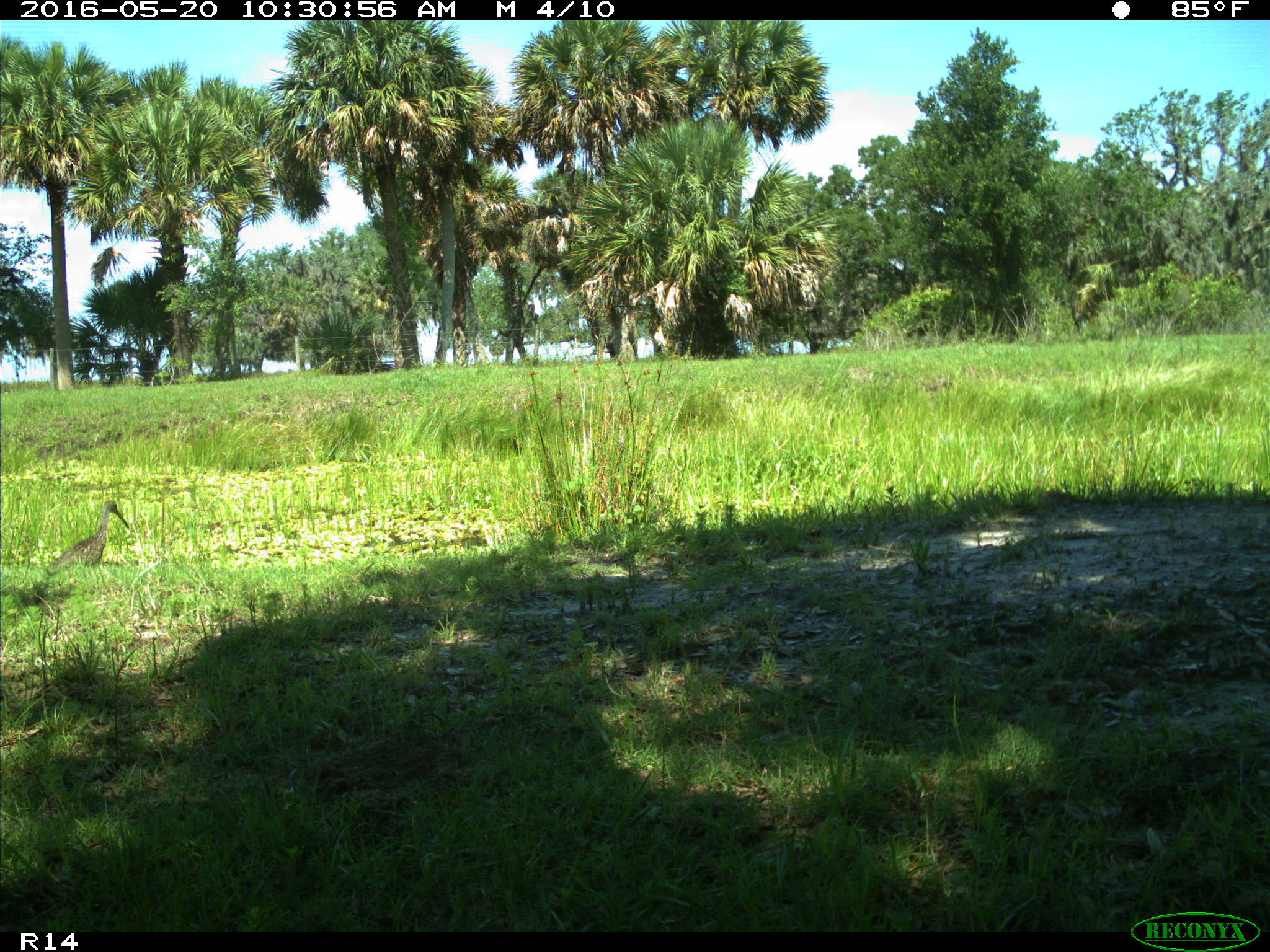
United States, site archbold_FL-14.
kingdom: Animalia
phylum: Chordata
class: Aves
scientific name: Aves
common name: birds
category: unidentified bird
Unidentified bird (birds) (Aves).